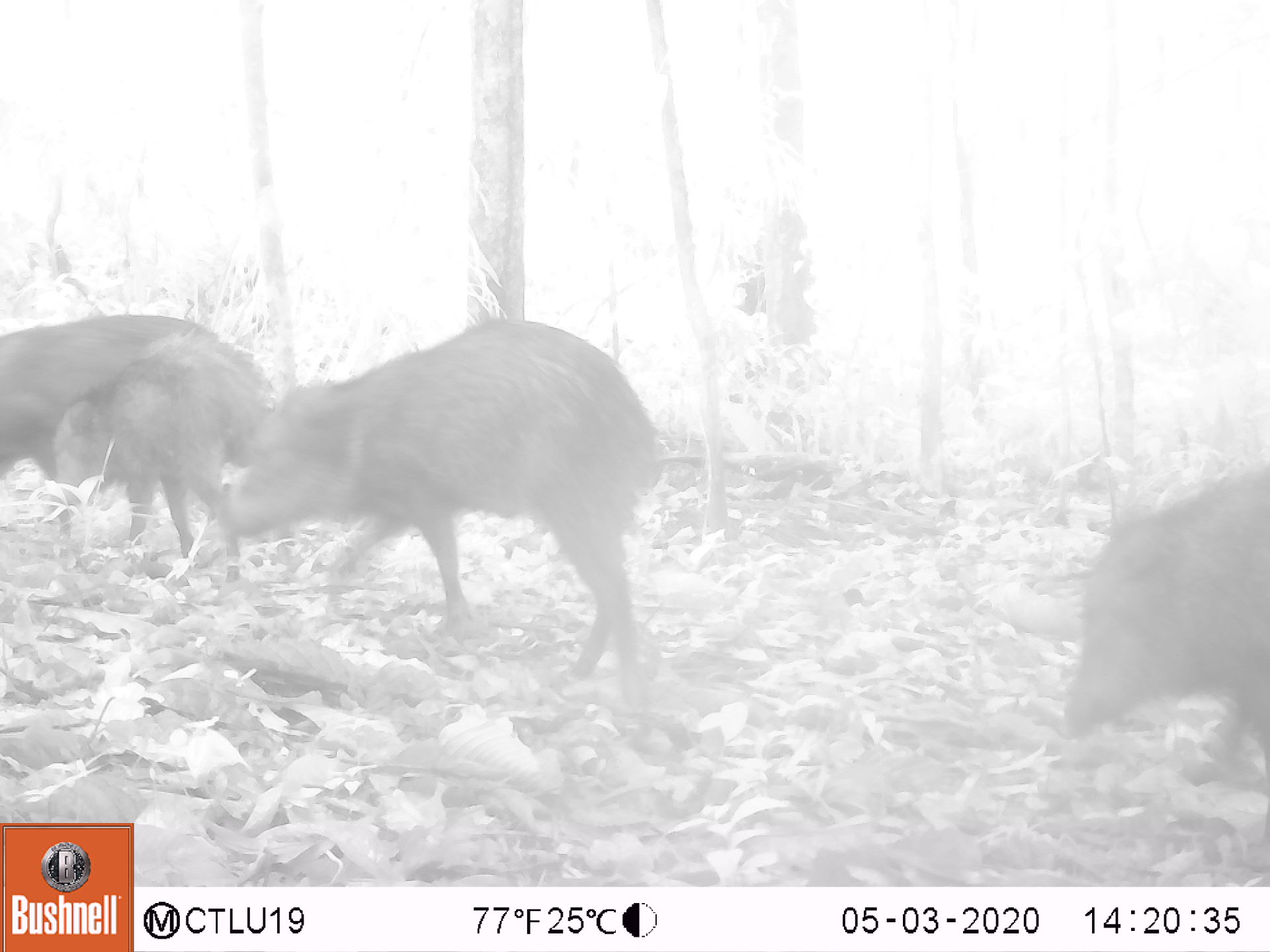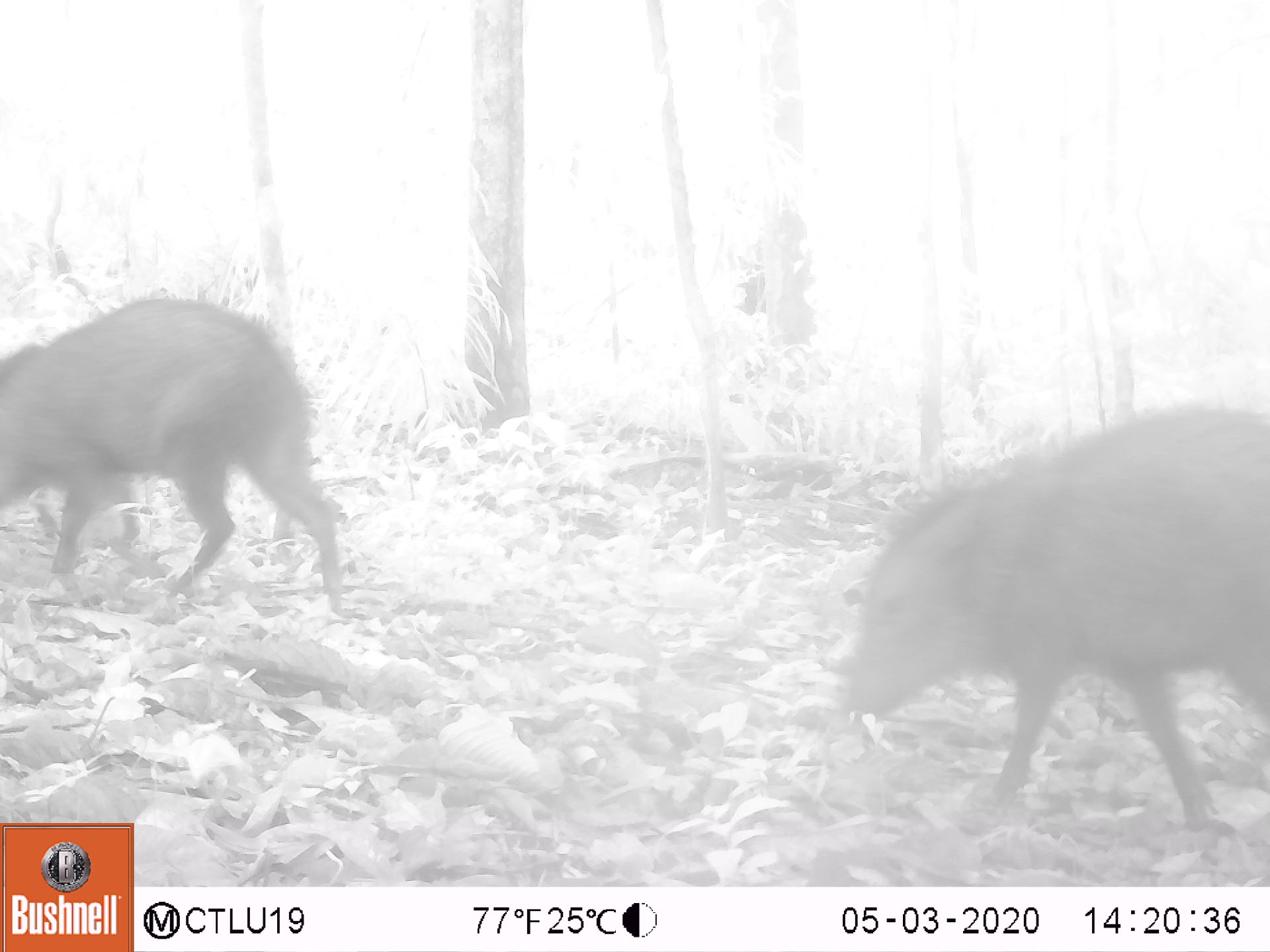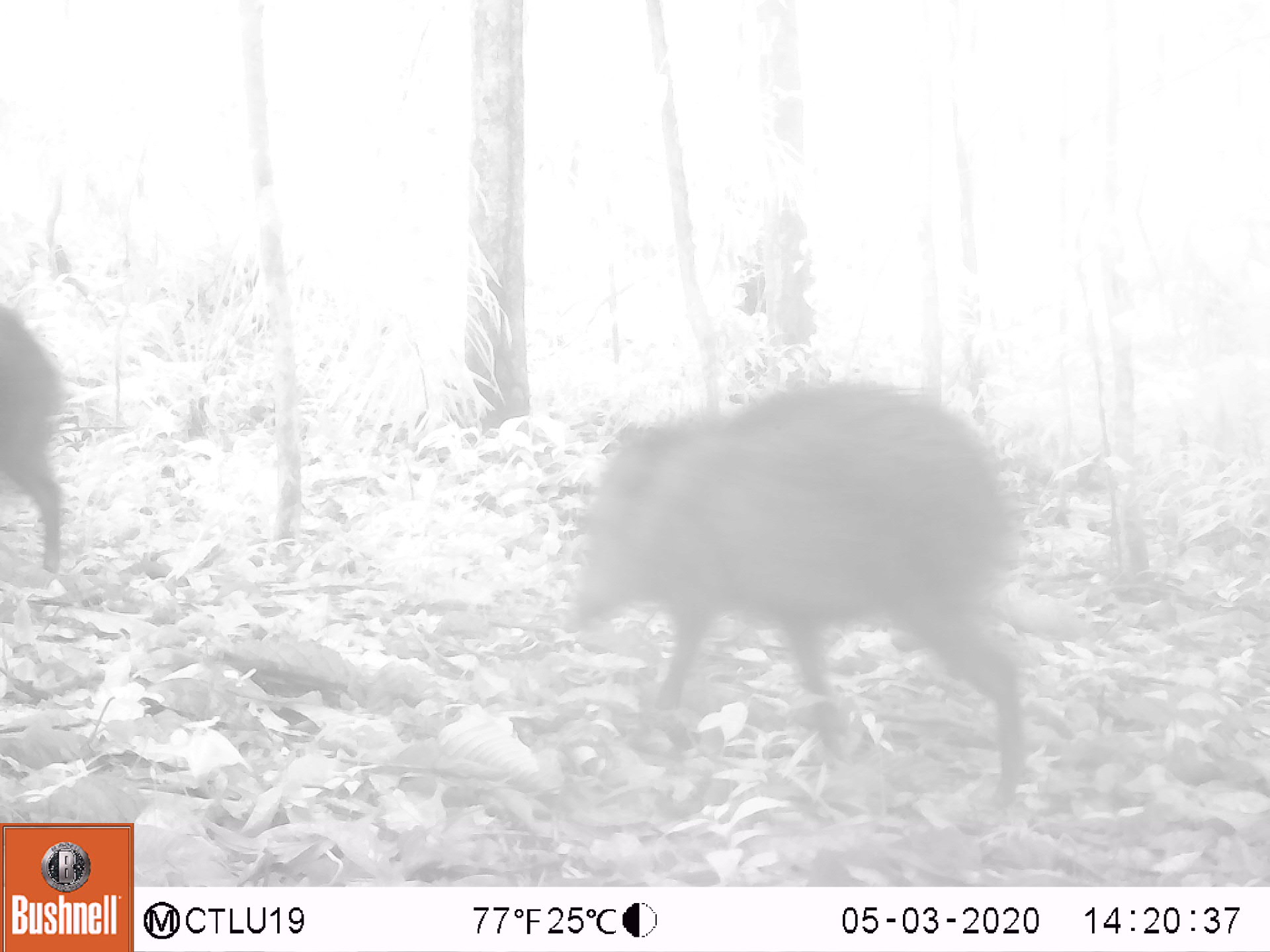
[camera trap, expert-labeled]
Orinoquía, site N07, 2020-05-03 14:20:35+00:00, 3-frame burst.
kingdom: Animalia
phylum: Chordata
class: Mammalia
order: Artiodactyla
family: Tayassuidae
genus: Pecari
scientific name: Pecari tajacu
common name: collared peccary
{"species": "collared peccary (Pecari tajacu)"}